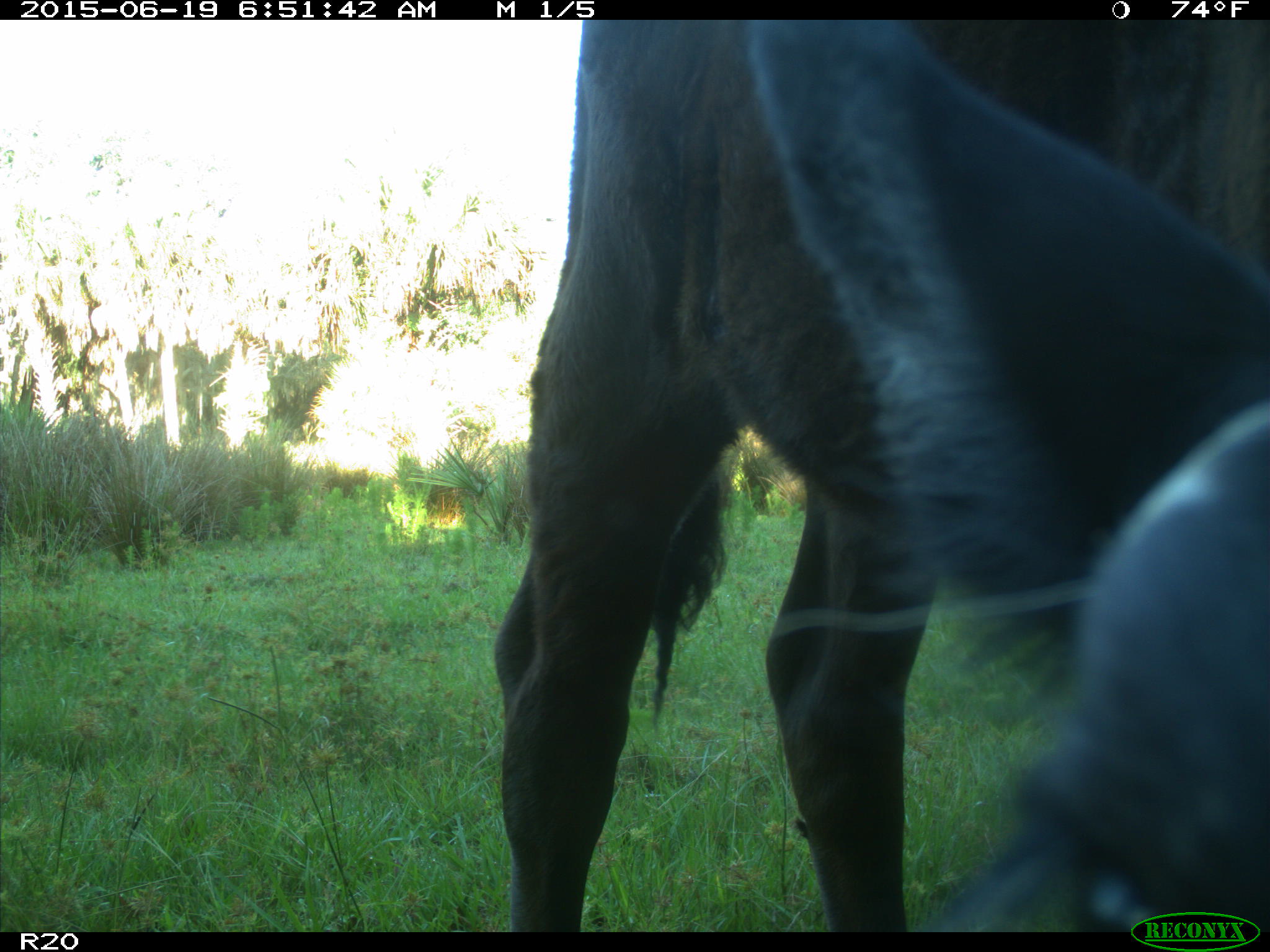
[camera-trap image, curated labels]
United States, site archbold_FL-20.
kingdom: Animalia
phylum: Chordata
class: Mammalia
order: Artiodactyla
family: Bovidae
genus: Bos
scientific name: Bos taurus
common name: domestic cow